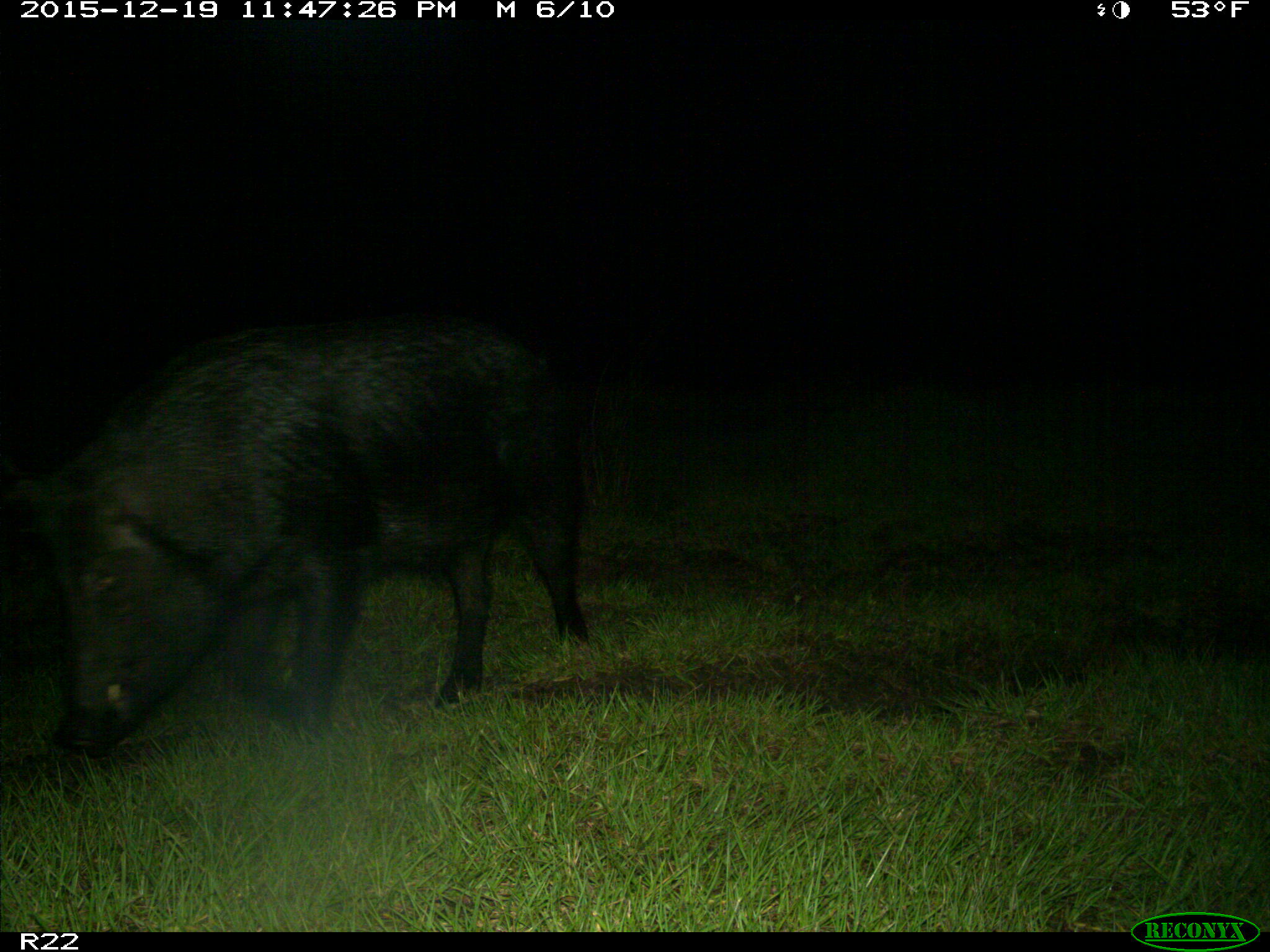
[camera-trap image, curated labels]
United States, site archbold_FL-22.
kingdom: Animalia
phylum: Chordata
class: Mammalia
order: Artiodactyla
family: Suidae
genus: Sus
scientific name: Sus scrofa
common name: wild boar